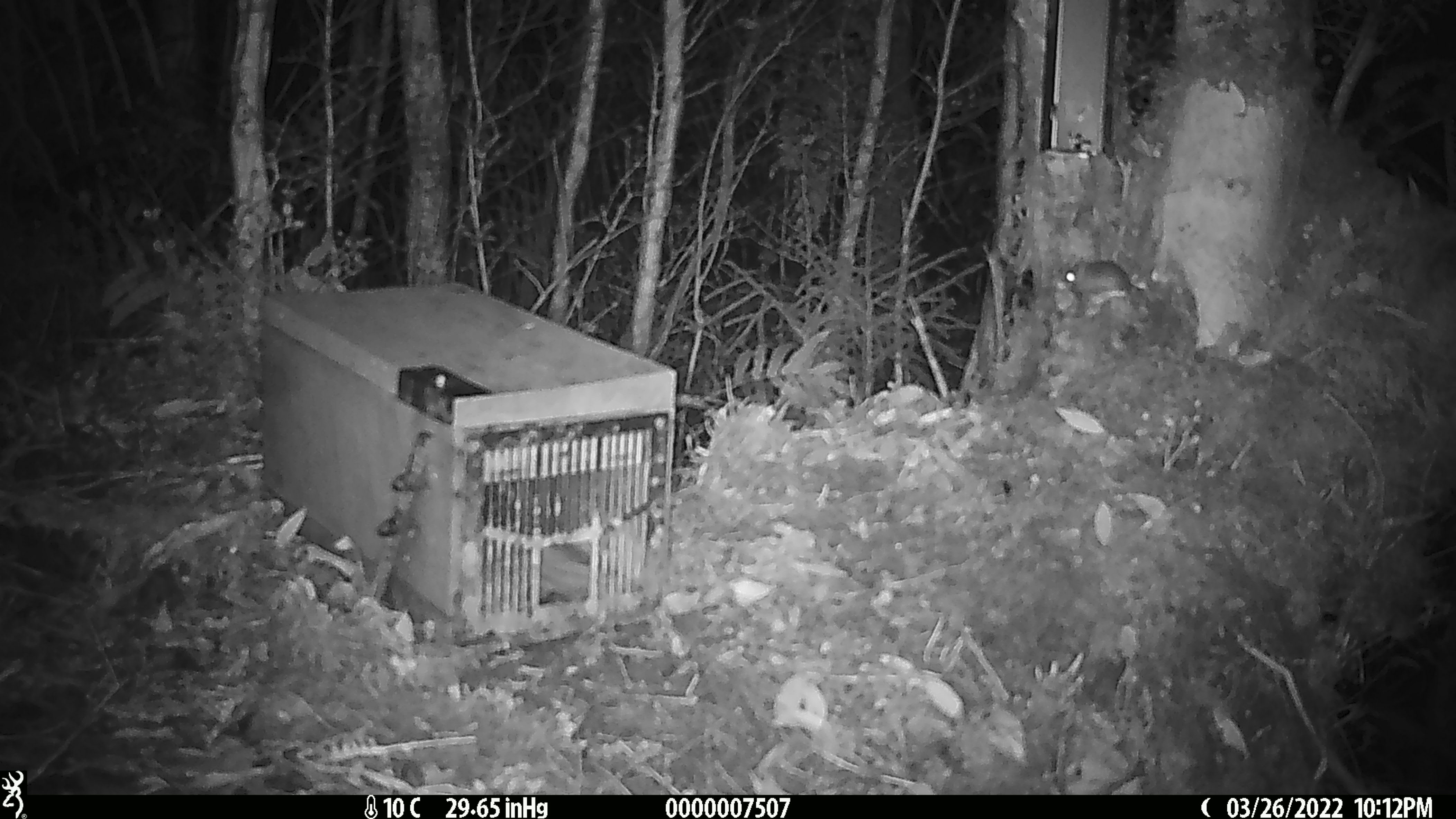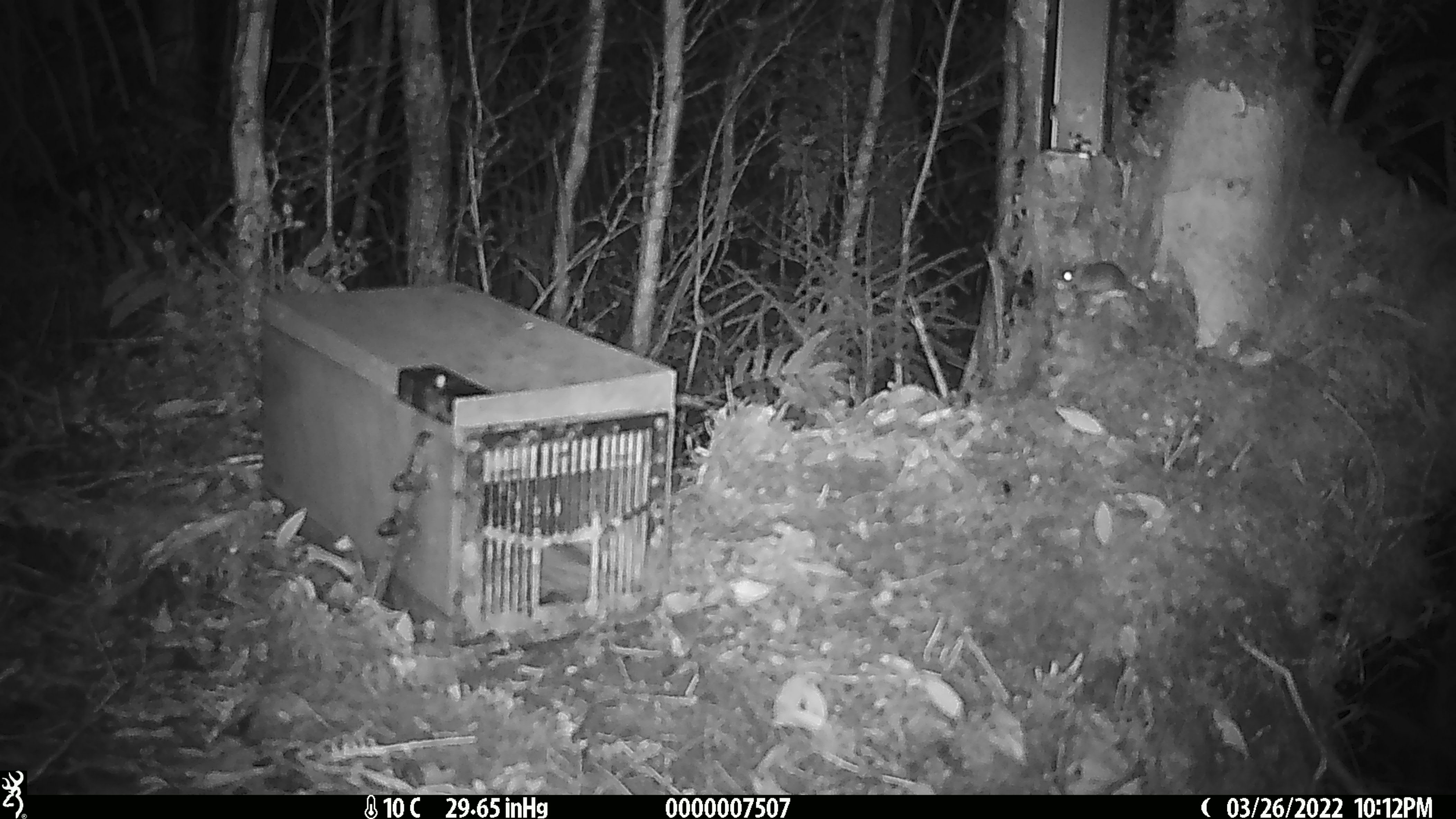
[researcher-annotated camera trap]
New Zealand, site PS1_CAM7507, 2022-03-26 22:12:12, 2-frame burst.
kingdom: Animalia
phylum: Chordata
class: Mammalia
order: Rodentia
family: Muridae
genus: Mus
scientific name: Mus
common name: mouse